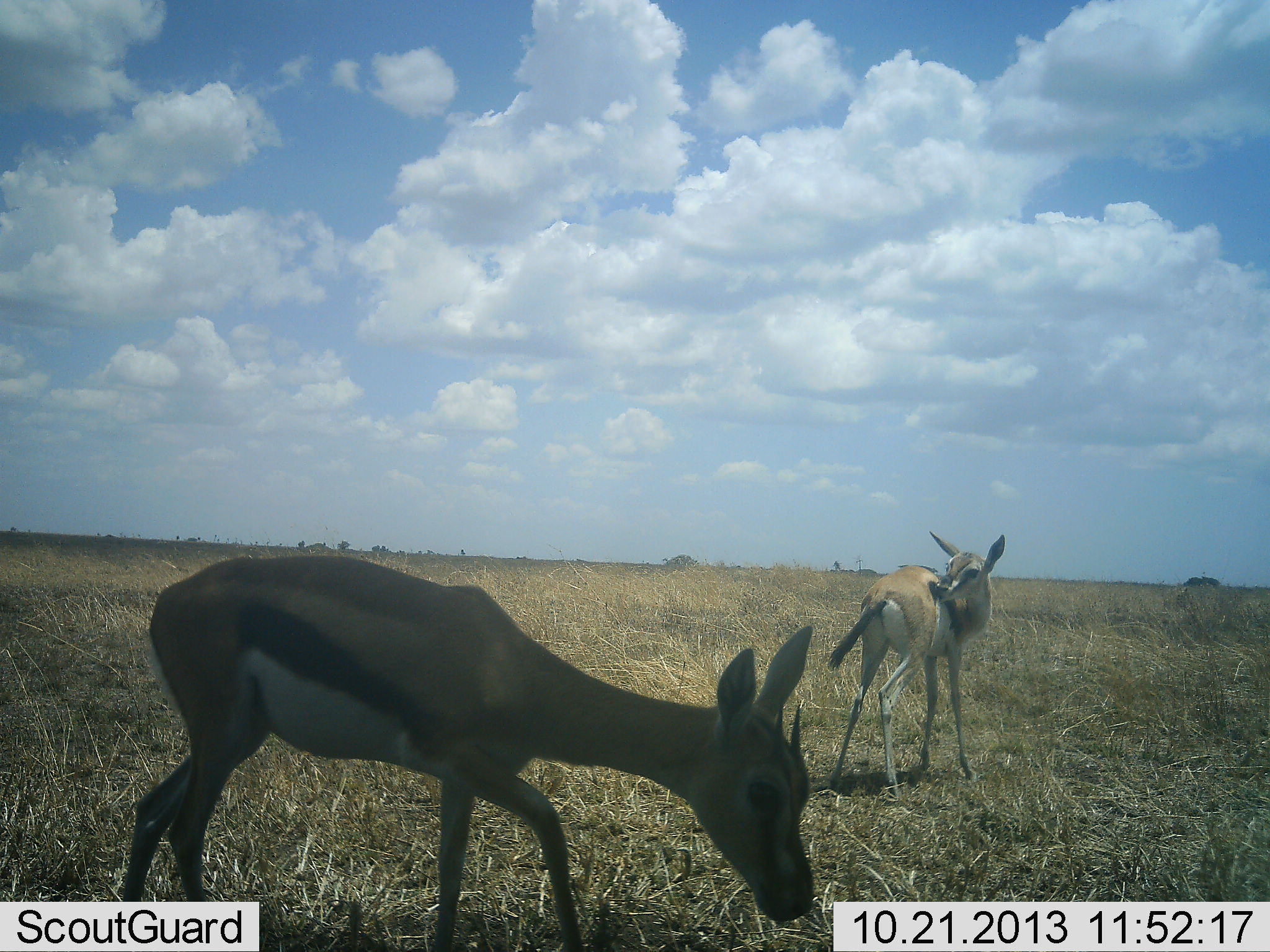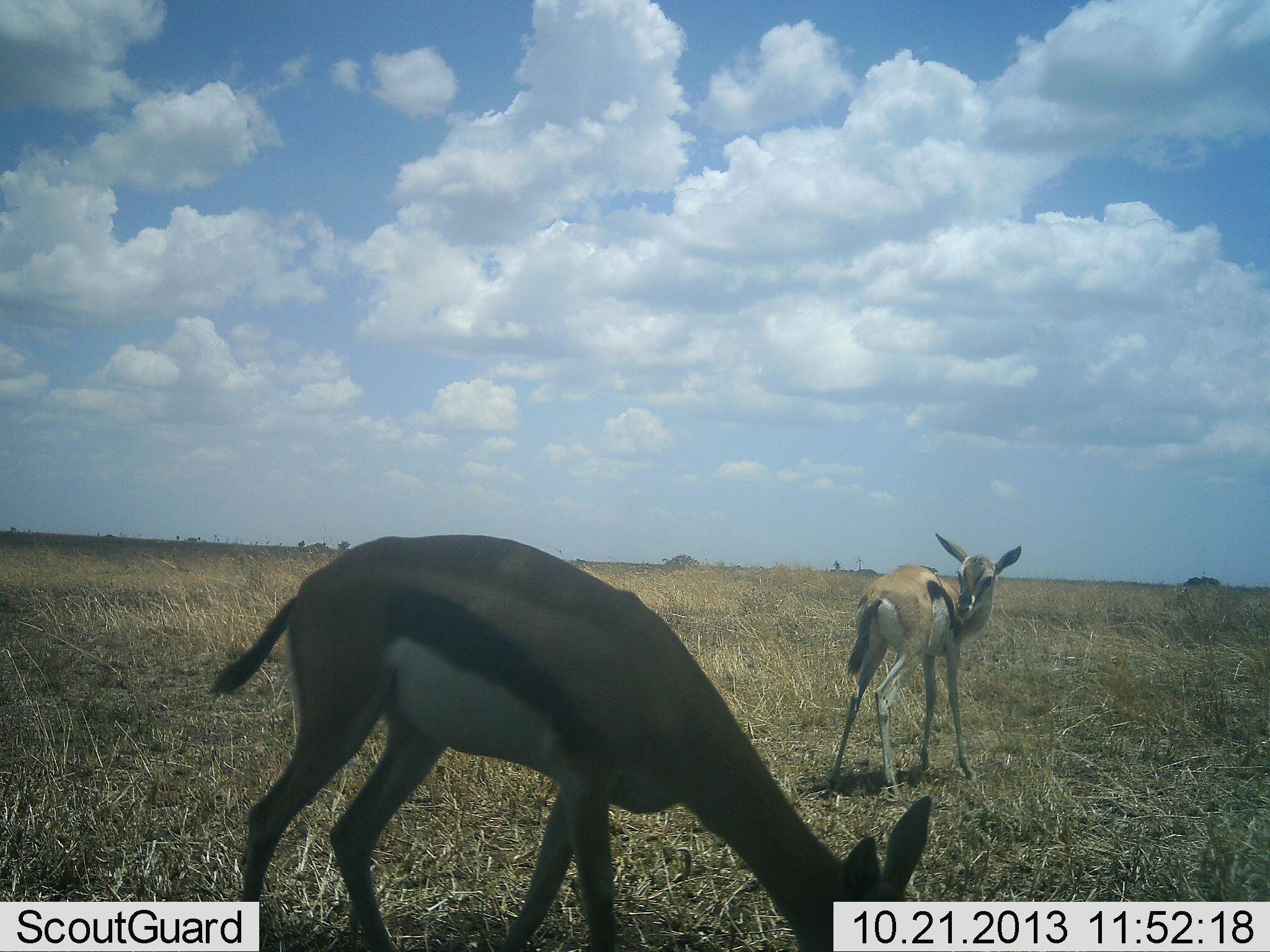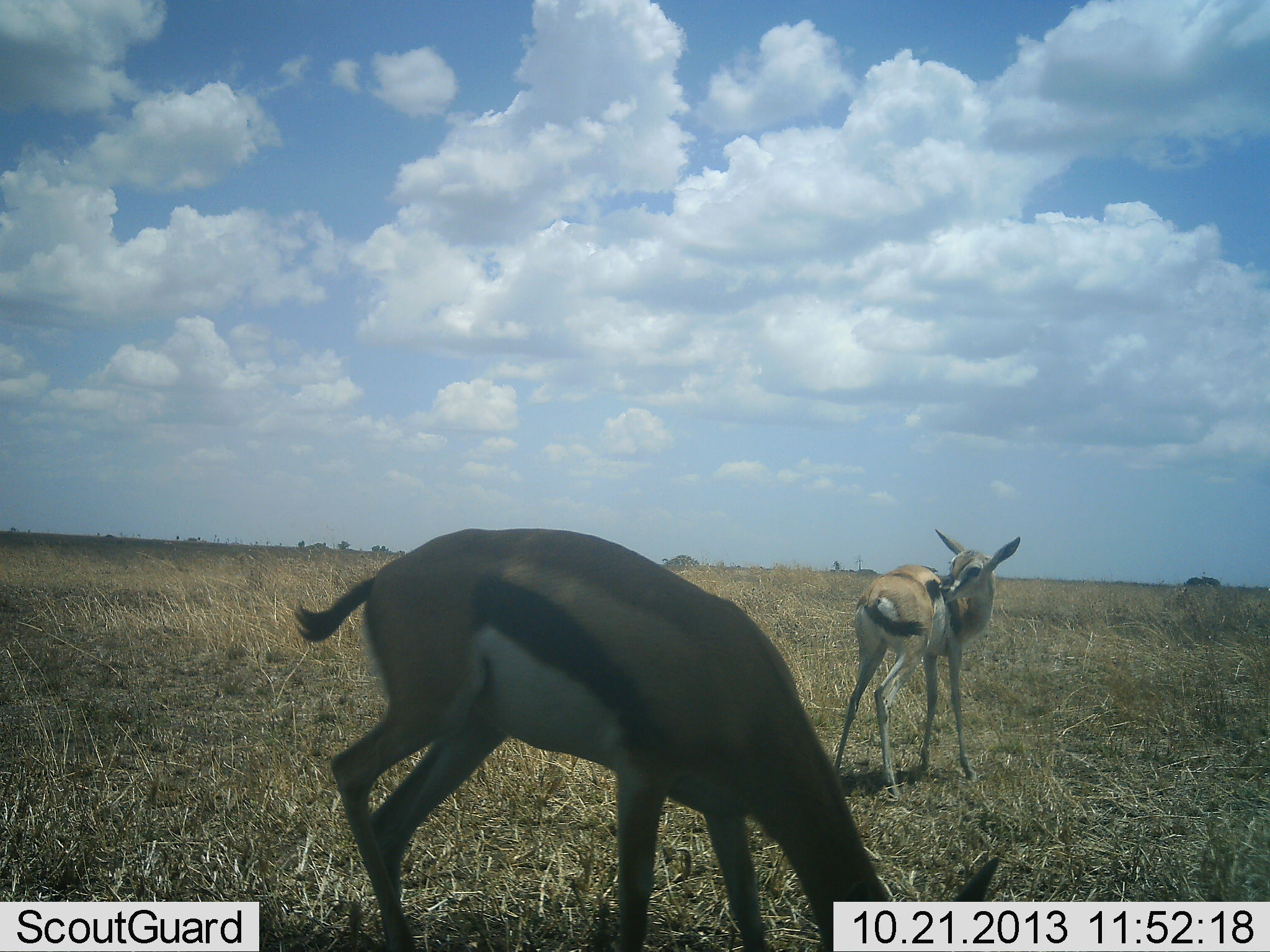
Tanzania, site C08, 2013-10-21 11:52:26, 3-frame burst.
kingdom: Animalia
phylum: Chordata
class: Mammalia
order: Artiodactyla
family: Bovidae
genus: Eudorcas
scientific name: Eudorcas thomsonii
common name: thomson's gazelle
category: gazellethomsons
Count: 2.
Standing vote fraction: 79%.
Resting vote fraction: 0%.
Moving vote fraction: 24%.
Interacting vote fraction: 0%.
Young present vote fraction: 45%.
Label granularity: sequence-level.